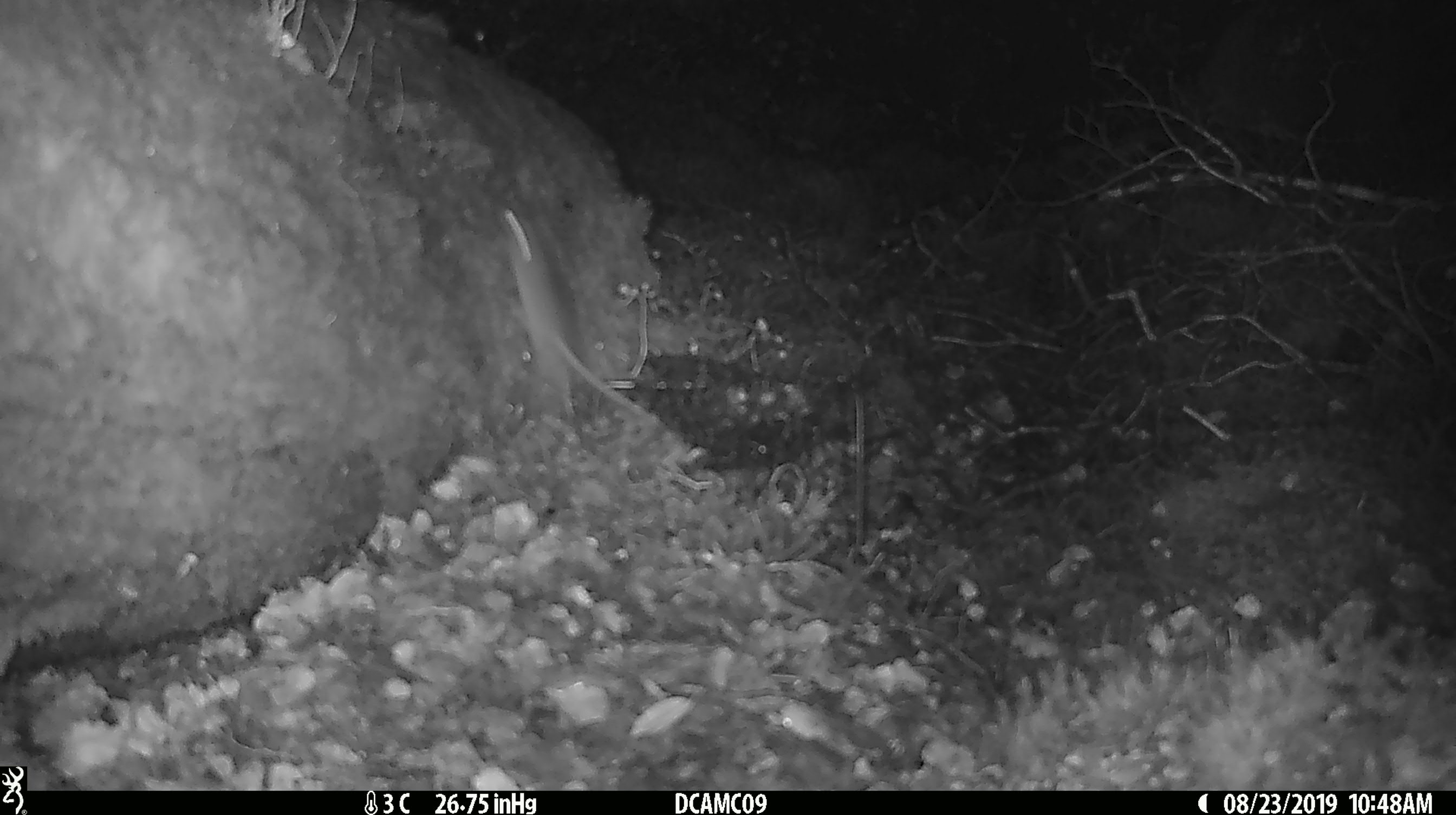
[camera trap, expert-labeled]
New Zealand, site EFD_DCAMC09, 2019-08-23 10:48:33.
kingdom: Animalia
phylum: Chordata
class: Mammalia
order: Rodentia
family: Muridae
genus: Mus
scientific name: Mus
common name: mouse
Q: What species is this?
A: Mouse (Mus).